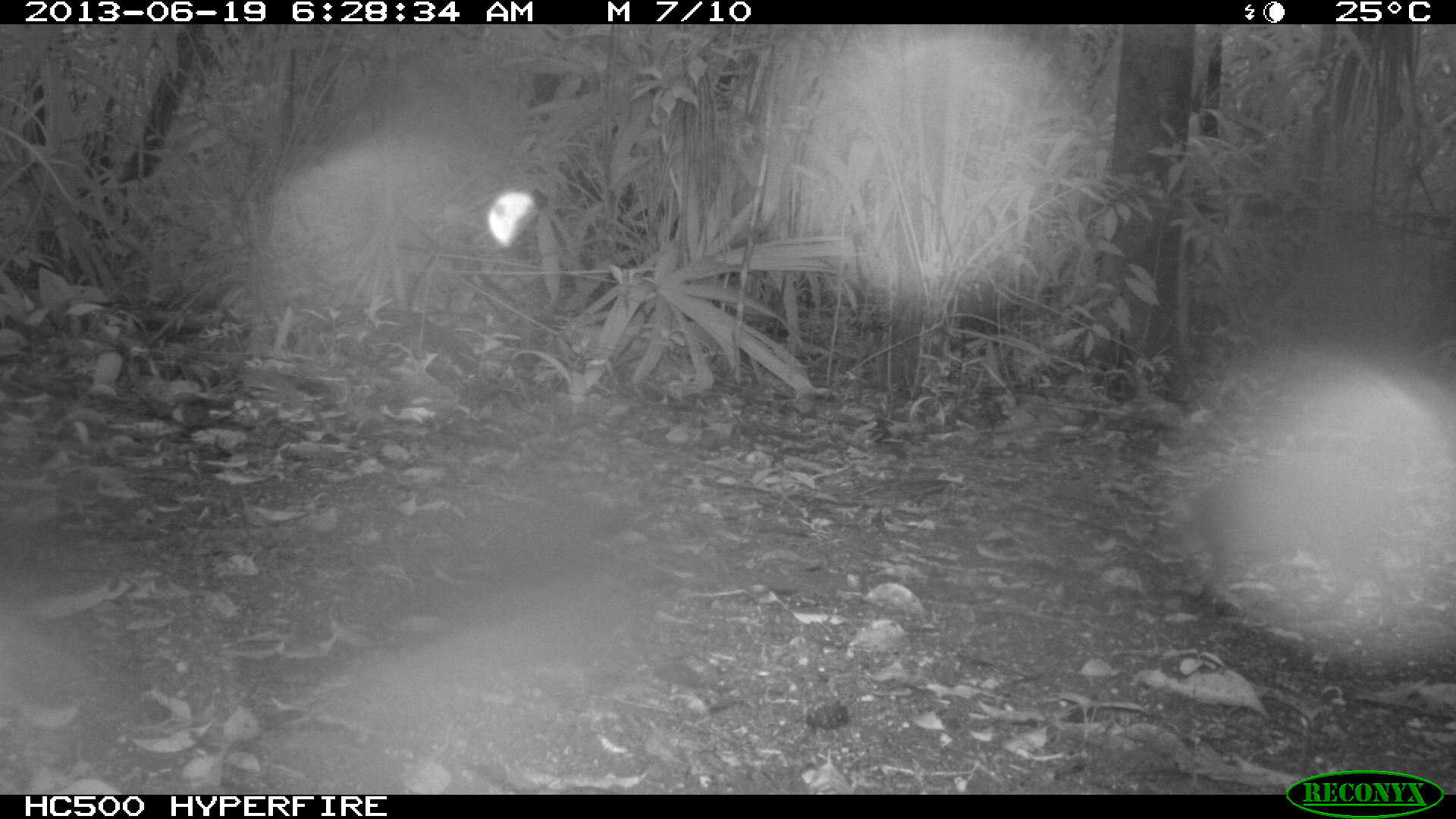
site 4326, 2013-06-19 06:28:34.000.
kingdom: Animalia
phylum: Chordata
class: Mammalia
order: Rodentia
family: Dasyproctidae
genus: Dasyprocta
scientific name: Dasyprocta punctata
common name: central american agouti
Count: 1.